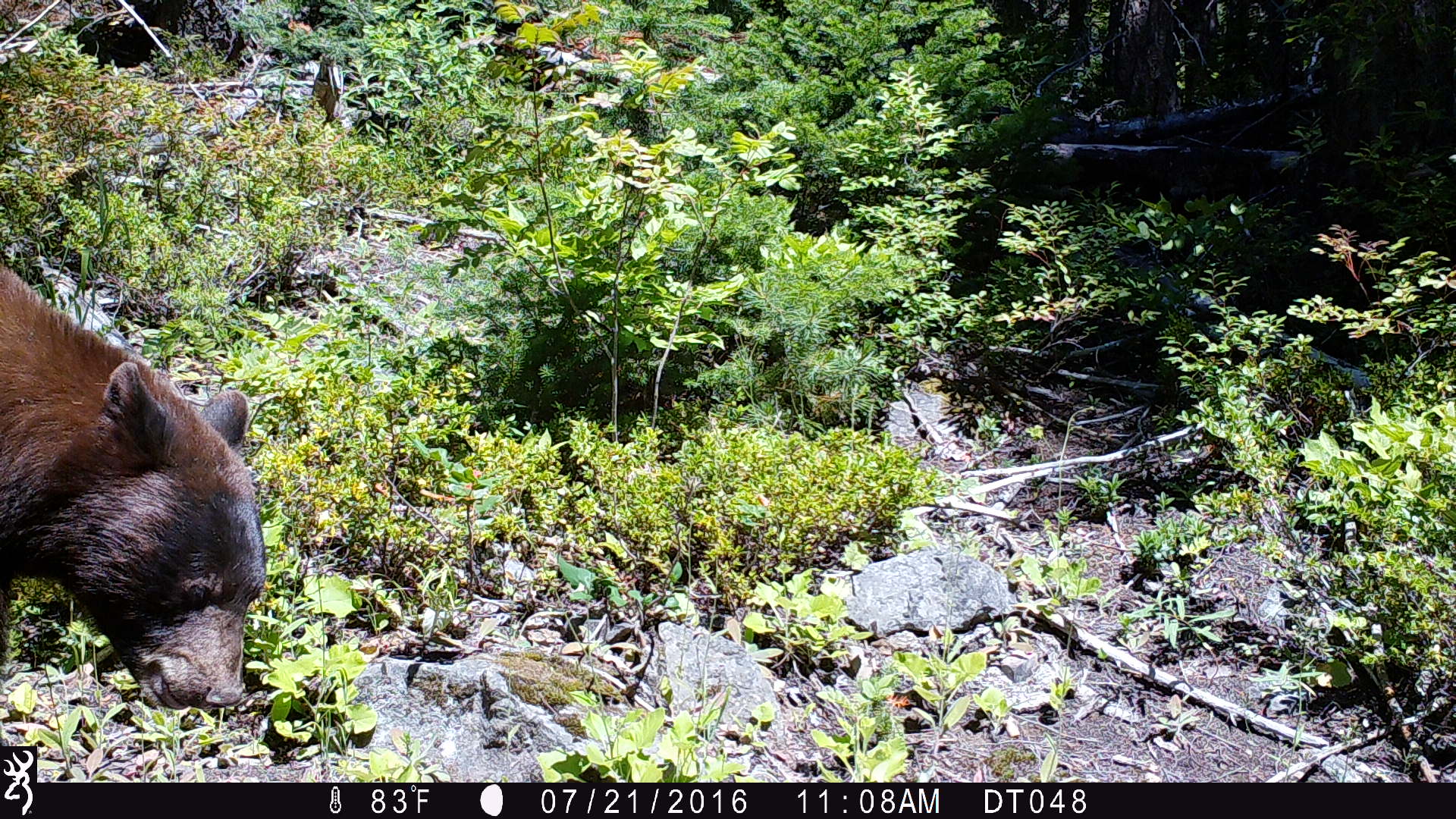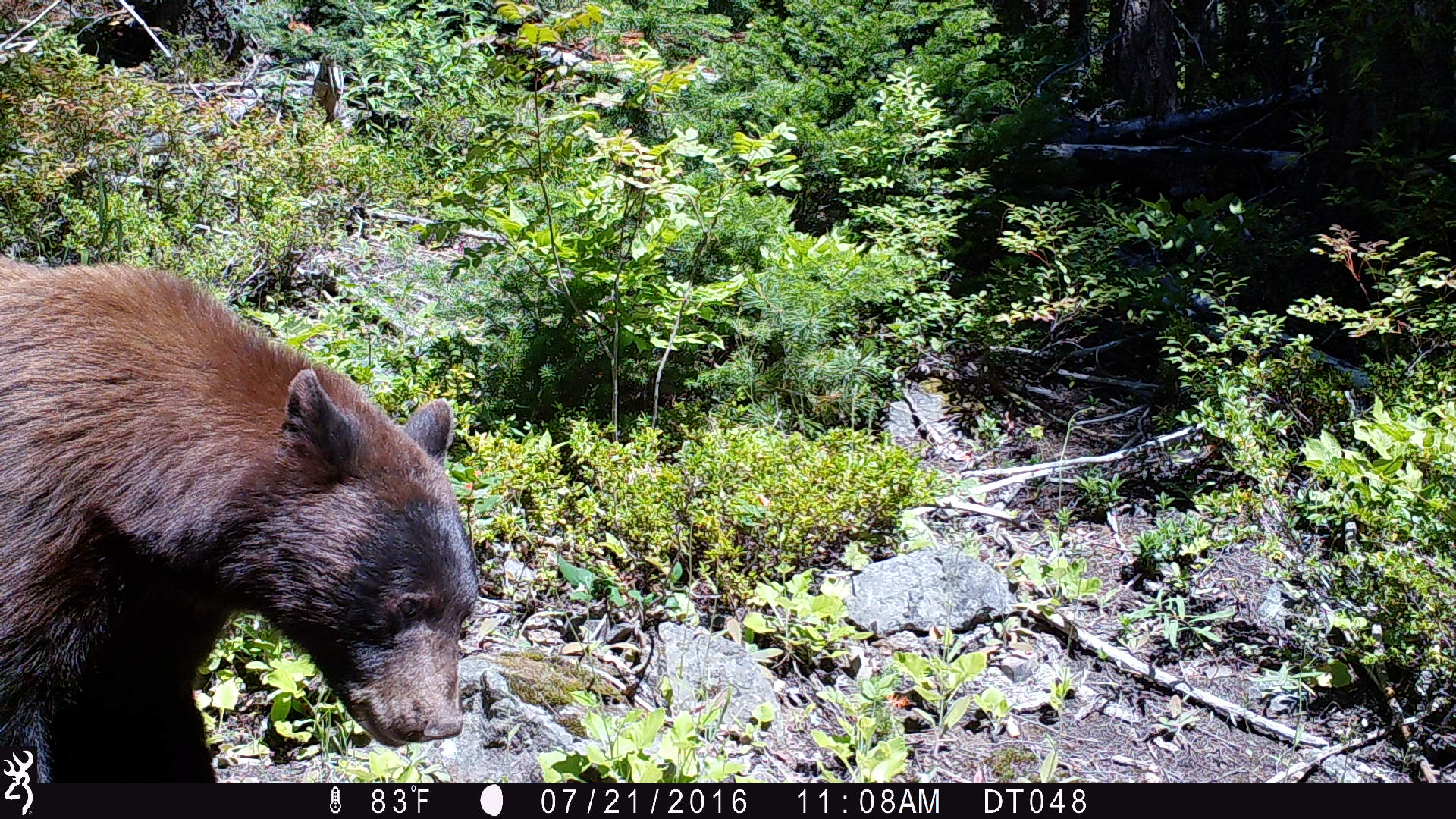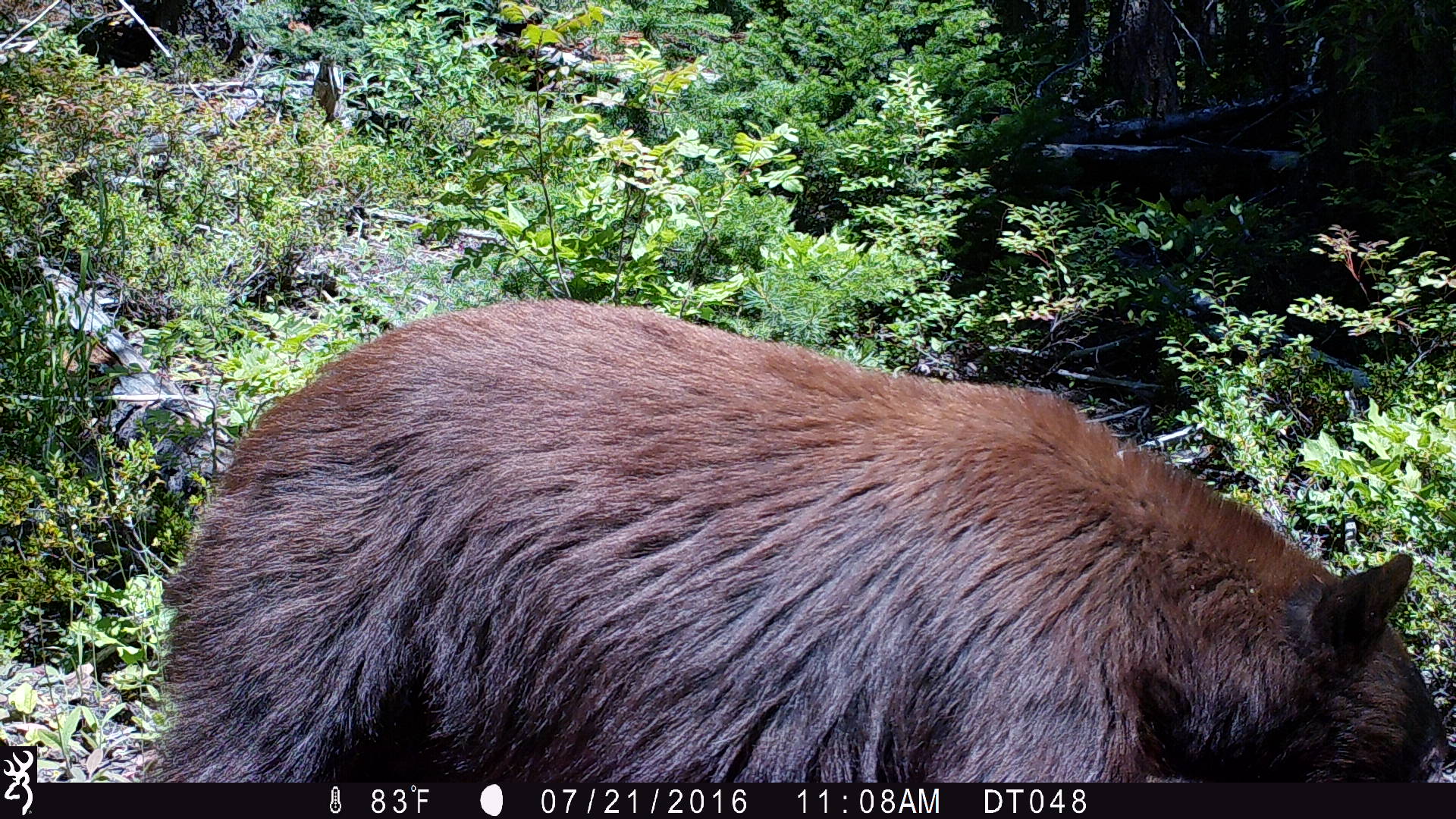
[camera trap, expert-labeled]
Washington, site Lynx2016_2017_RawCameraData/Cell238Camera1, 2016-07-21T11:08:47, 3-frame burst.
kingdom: Animalia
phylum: Chordata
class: Mammalia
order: Carnivora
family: Ursidae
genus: Ursus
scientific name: Ursus americanus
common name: american black bear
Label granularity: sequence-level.